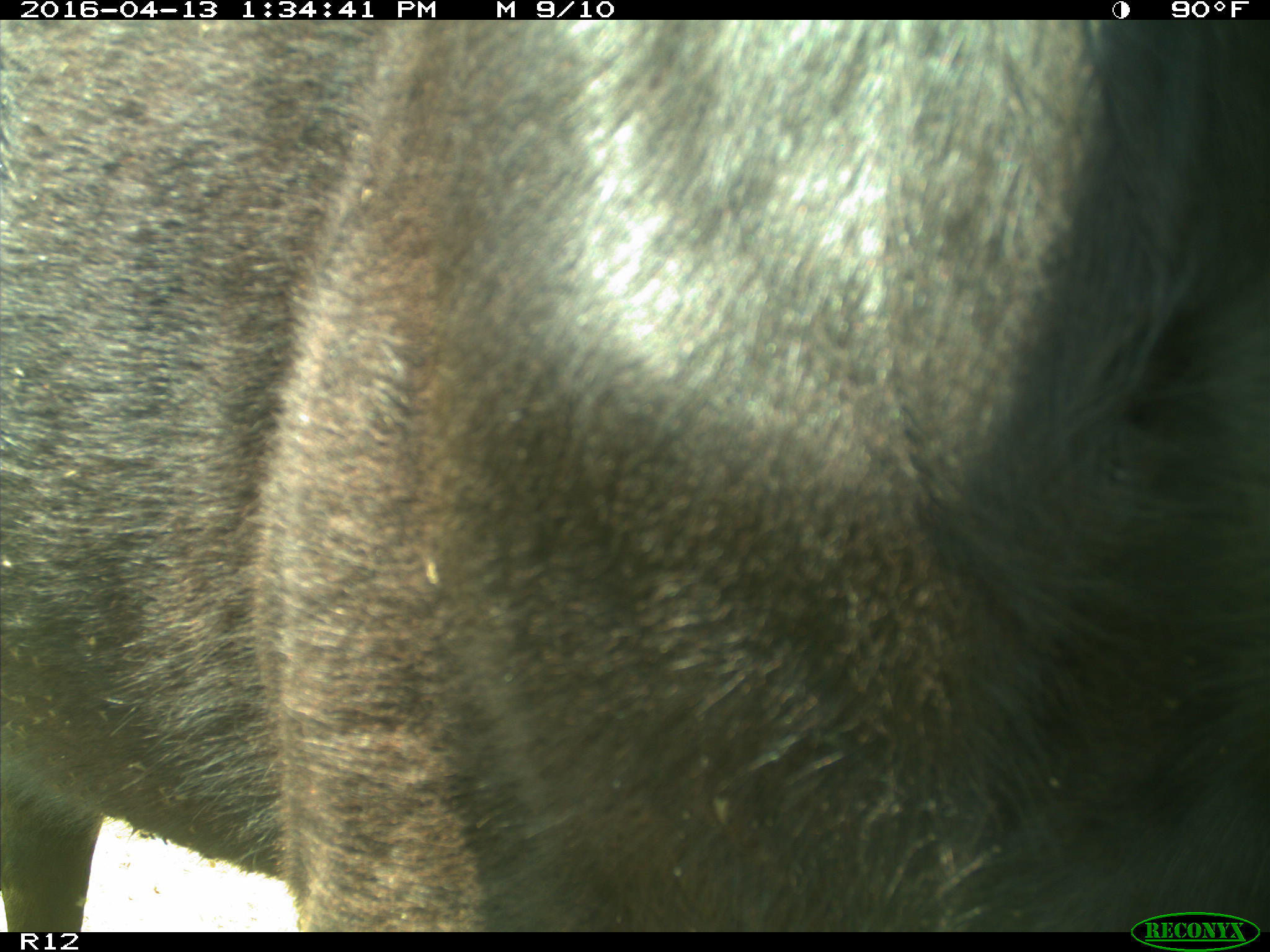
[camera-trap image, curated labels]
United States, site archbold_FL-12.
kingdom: Animalia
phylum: Chordata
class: Mammalia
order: Artiodactyla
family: Bovidae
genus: Bos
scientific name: Bos taurus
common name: domestic cow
Bos taurus (domestic cow).